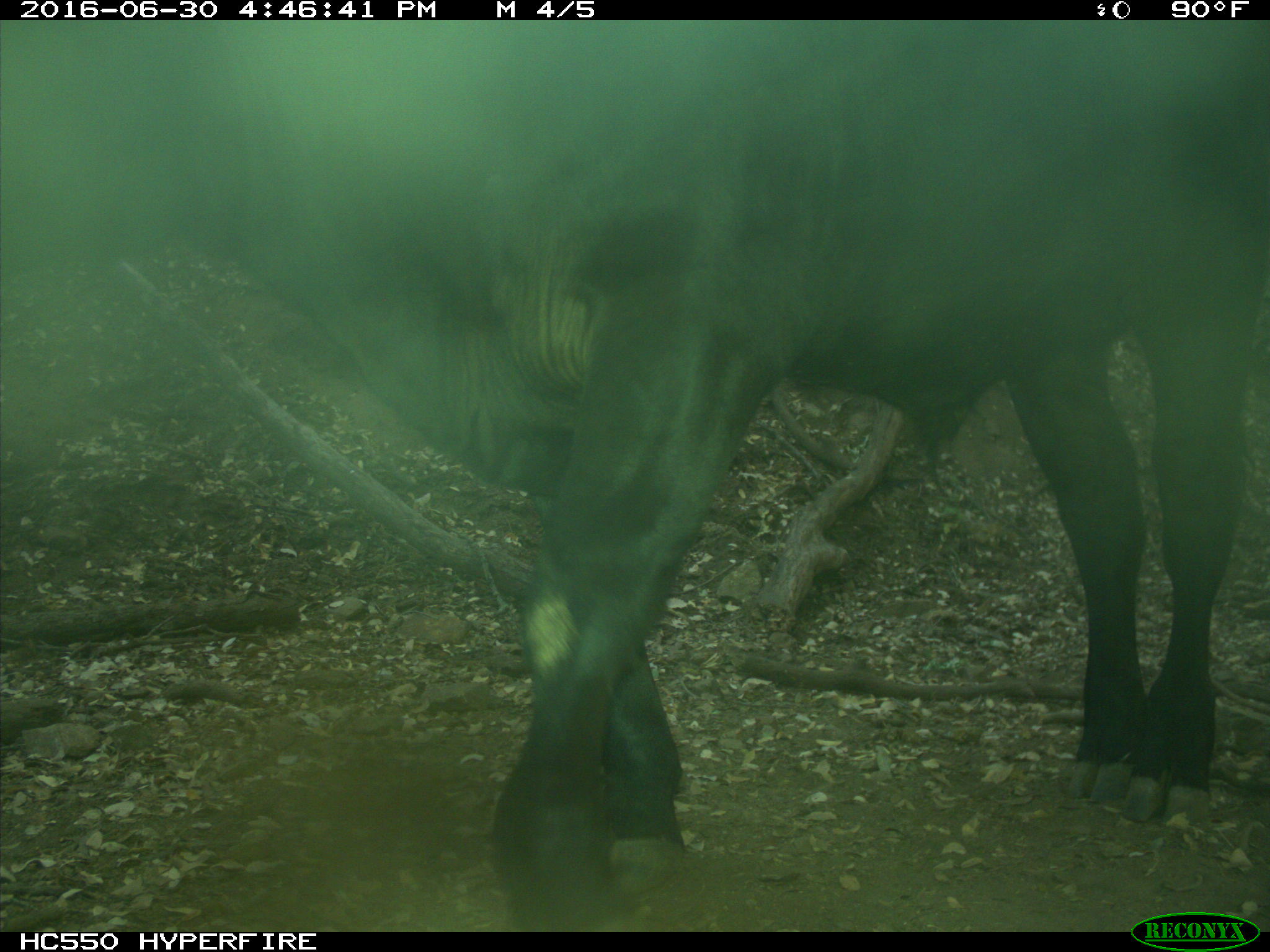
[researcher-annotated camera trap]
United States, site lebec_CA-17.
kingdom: Animalia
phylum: Chordata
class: Mammalia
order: Artiodactyla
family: Bovidae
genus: Bos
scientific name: Bos taurus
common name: domestic cow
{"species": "Bos taurus (domestic cow)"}